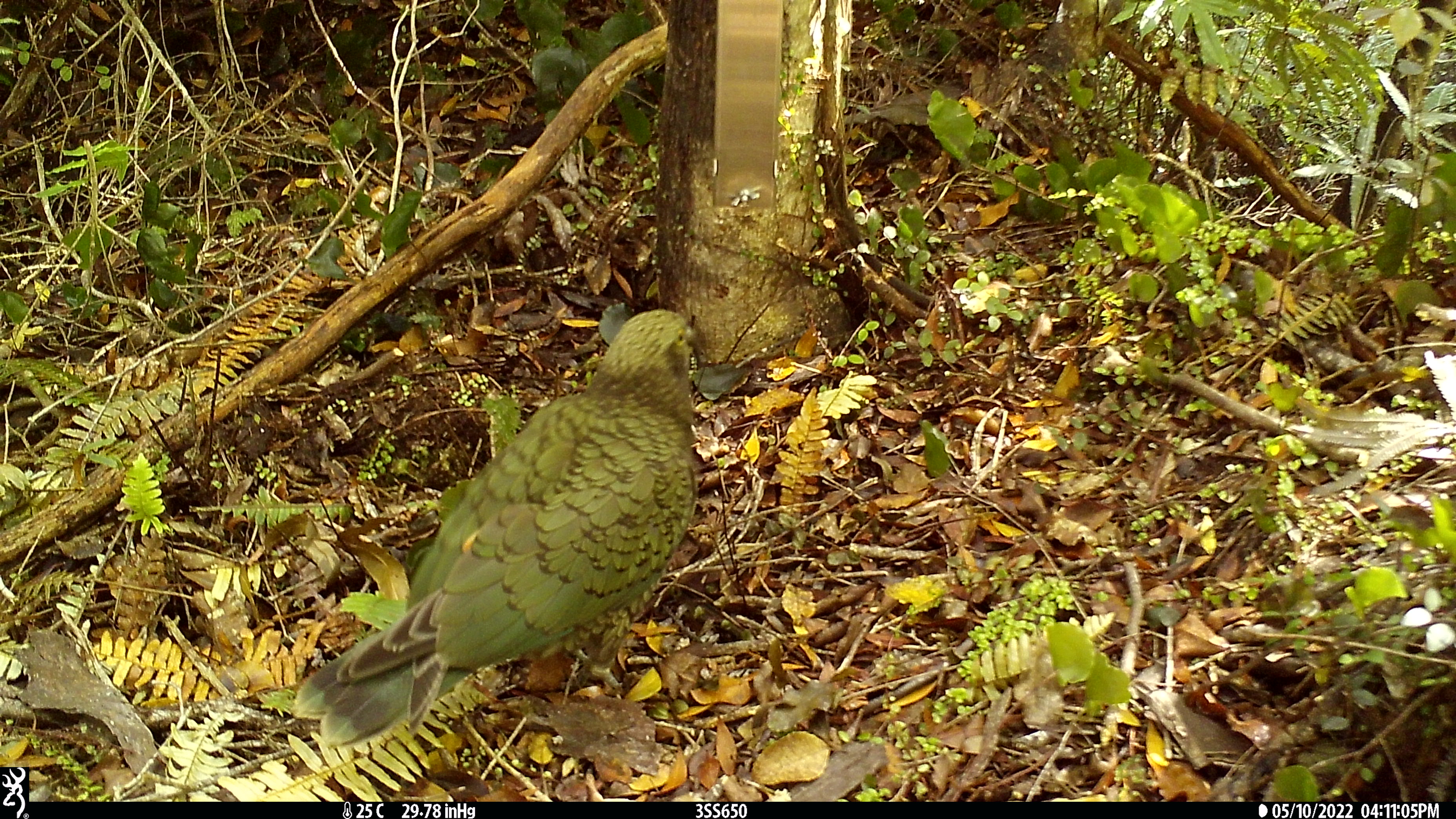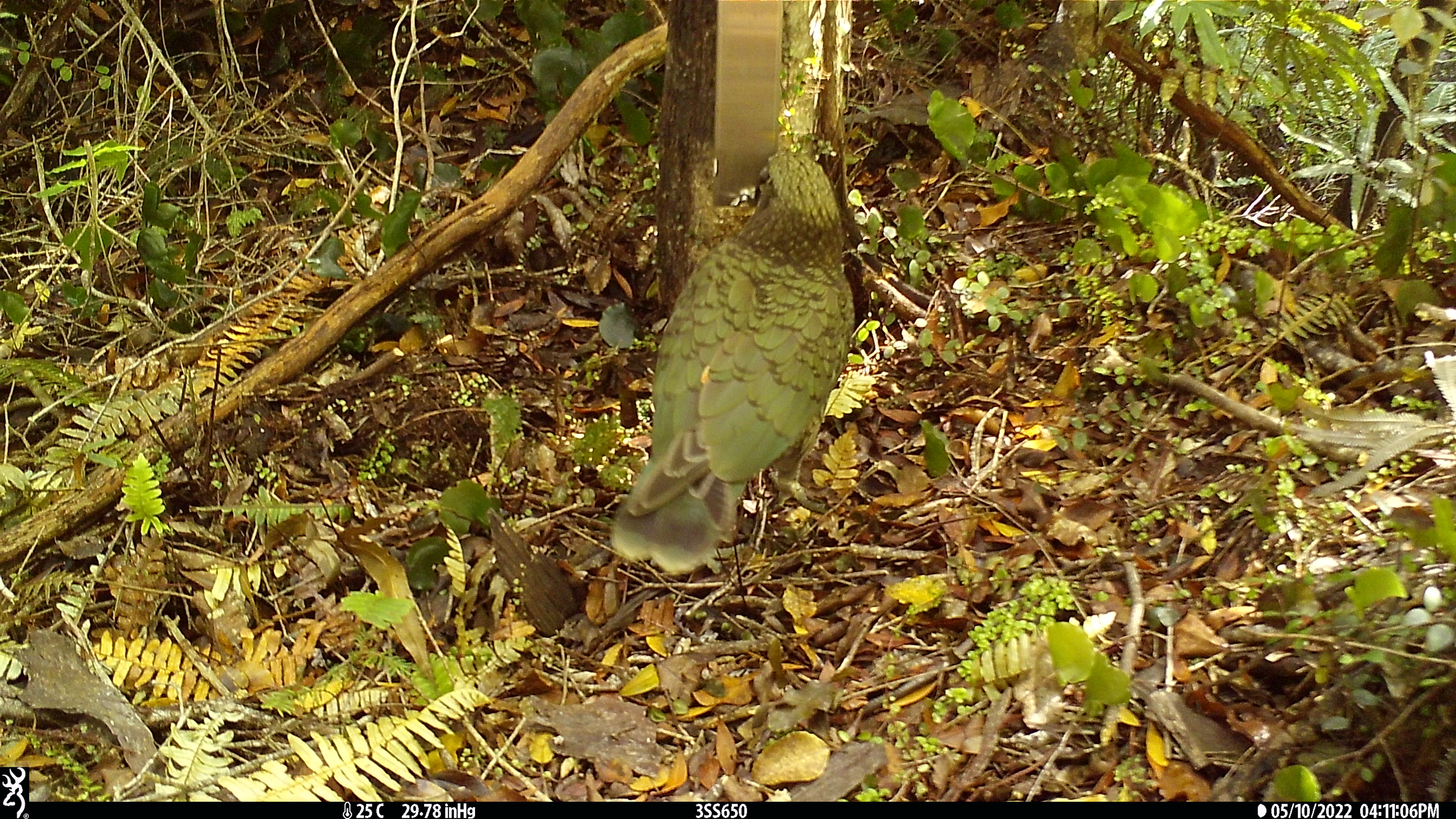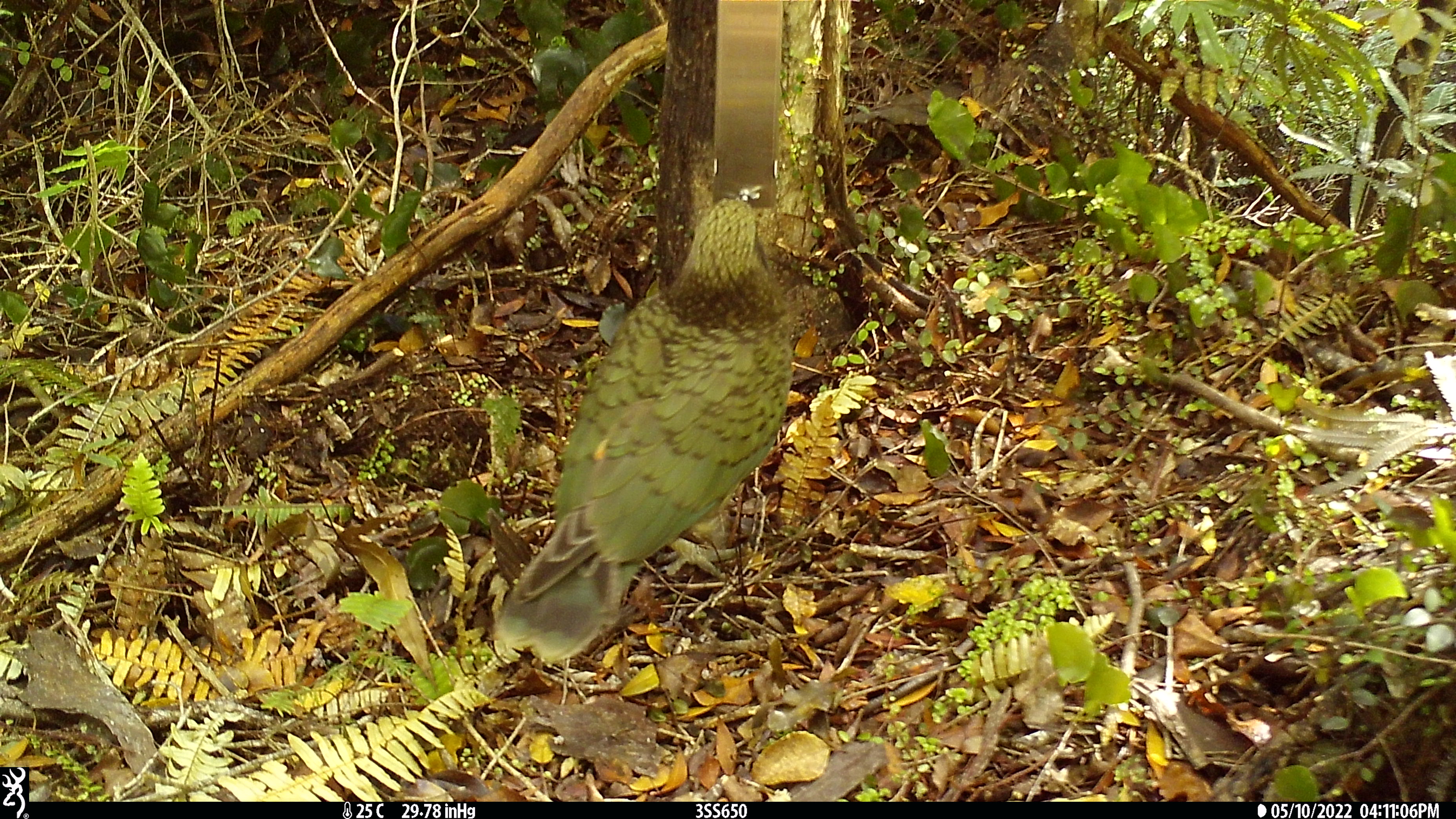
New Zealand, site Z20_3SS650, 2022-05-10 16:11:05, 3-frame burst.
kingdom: Animalia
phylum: Chordata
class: Aves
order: Psittaciformes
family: Strigopidae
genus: Nestor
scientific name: Nestor notabilis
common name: kea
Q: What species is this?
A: Kea (Nestor notabilis).